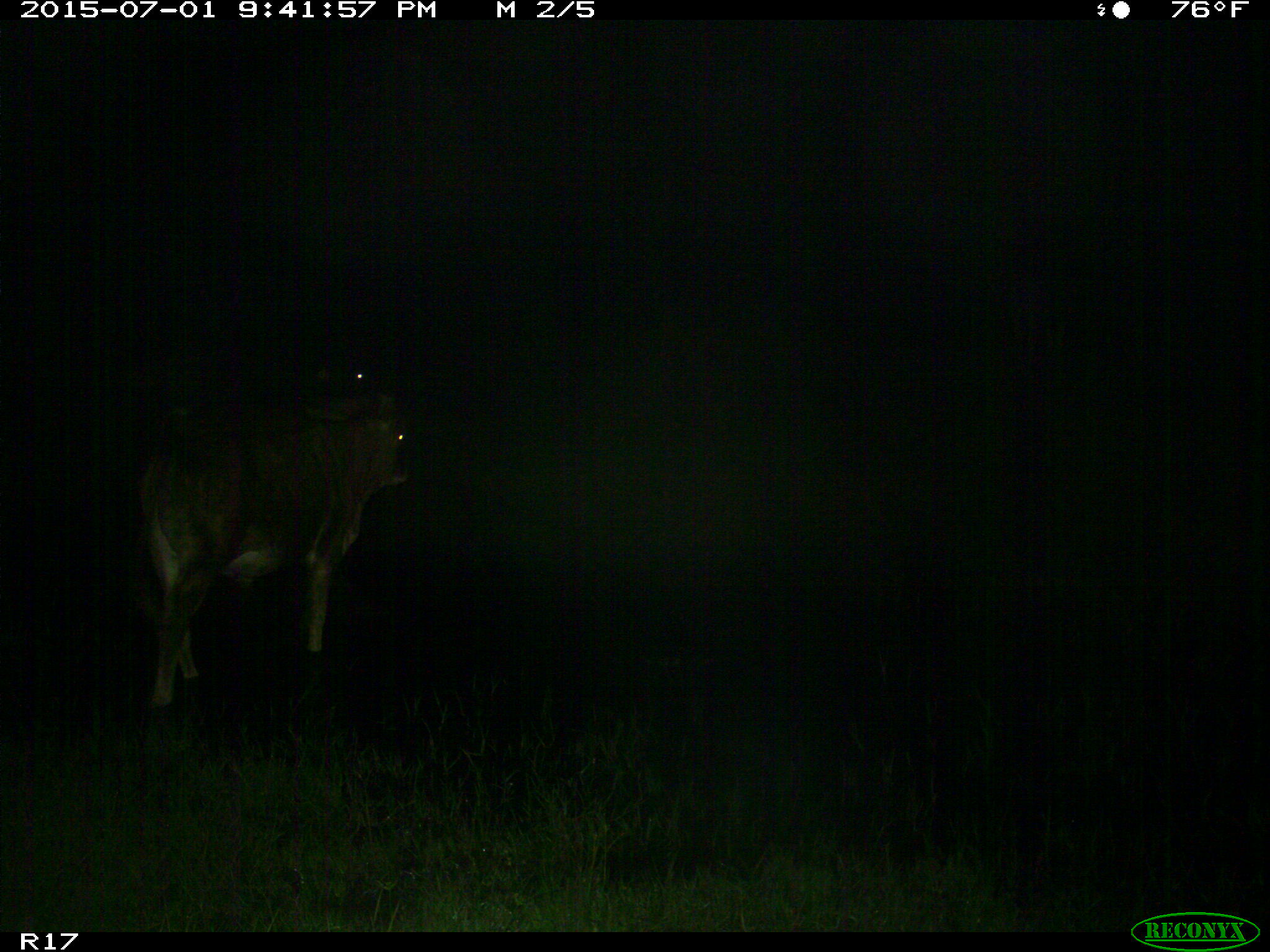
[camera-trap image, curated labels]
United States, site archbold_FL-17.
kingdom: Animalia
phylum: Chordata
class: Mammalia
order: Artiodactyla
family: Bovidae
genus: Bos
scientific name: Bos taurus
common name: domestic cow